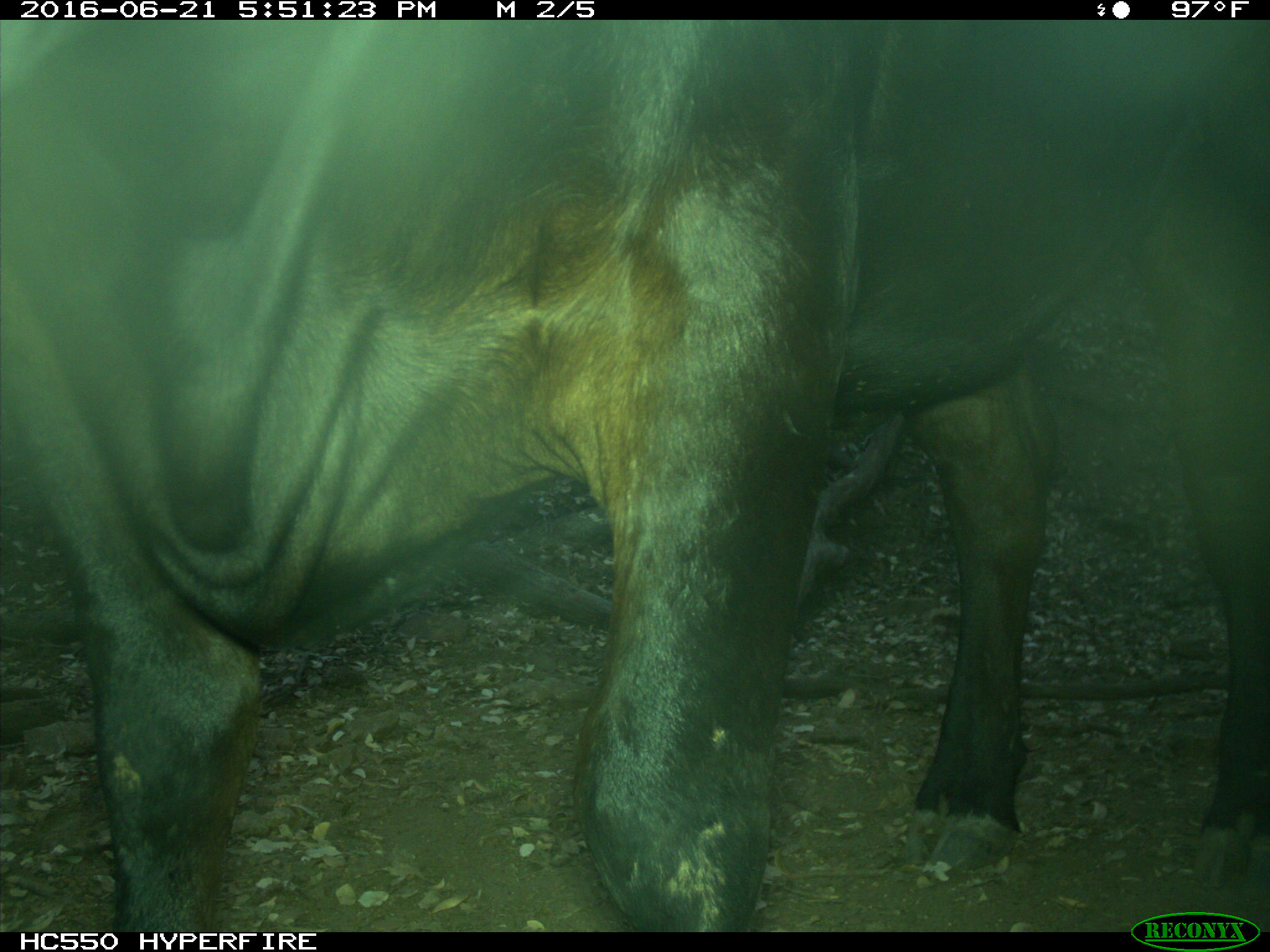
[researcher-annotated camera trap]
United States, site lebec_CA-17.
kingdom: Animalia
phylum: Chordata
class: Mammalia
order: Artiodactyla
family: Bovidae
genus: Bos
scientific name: Bos taurus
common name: domestic cow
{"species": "Bos taurus (domestic cow)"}